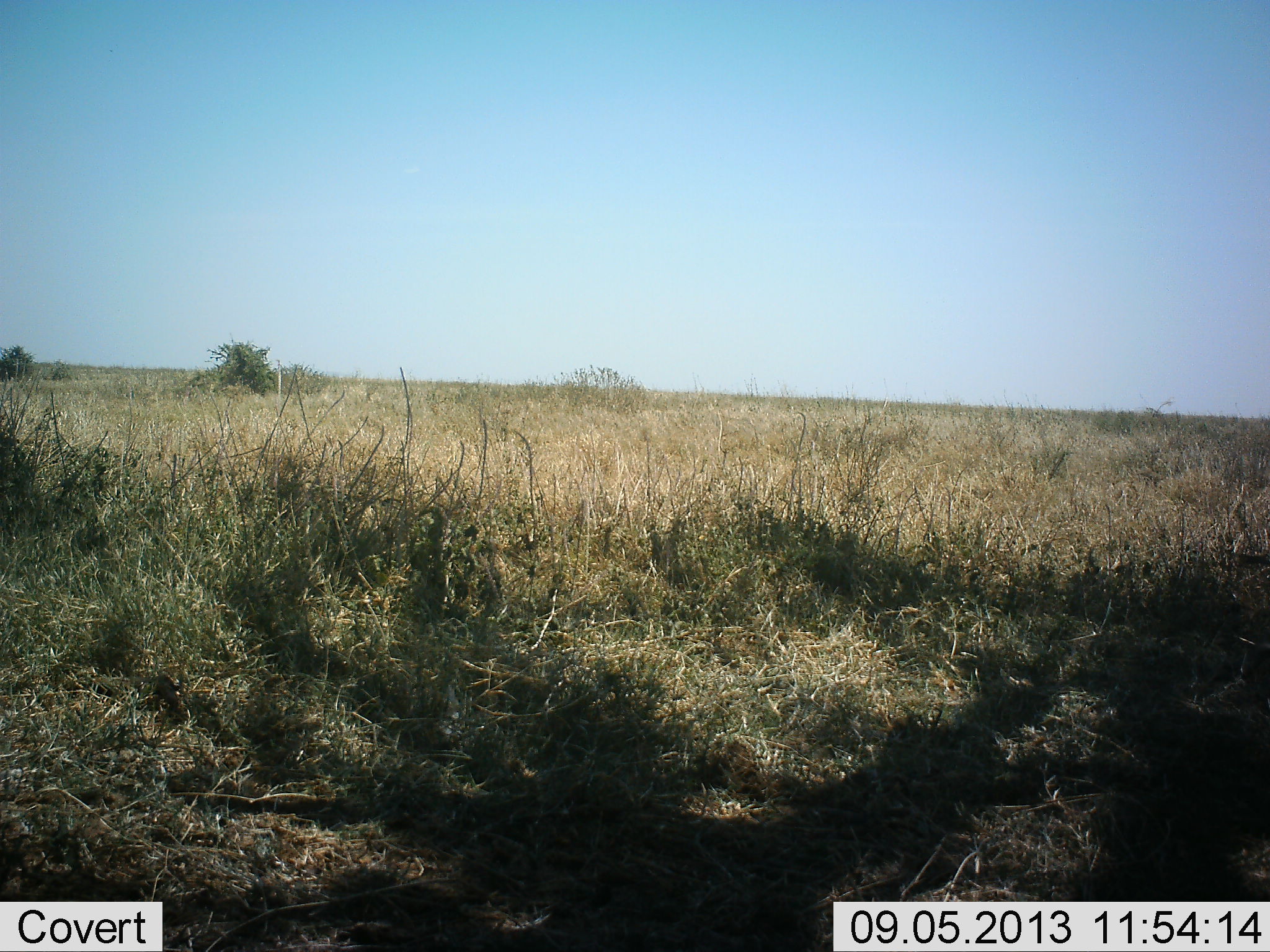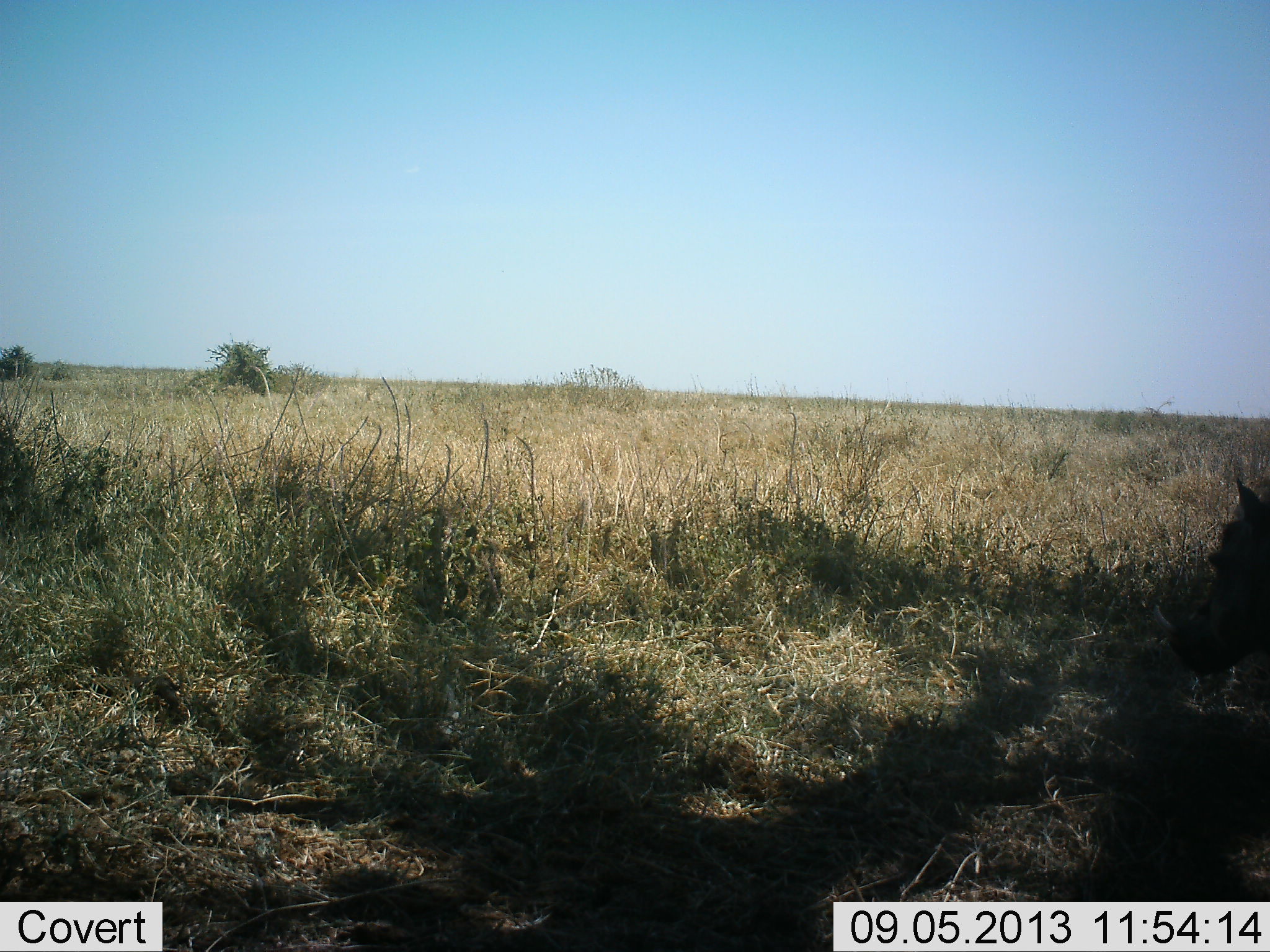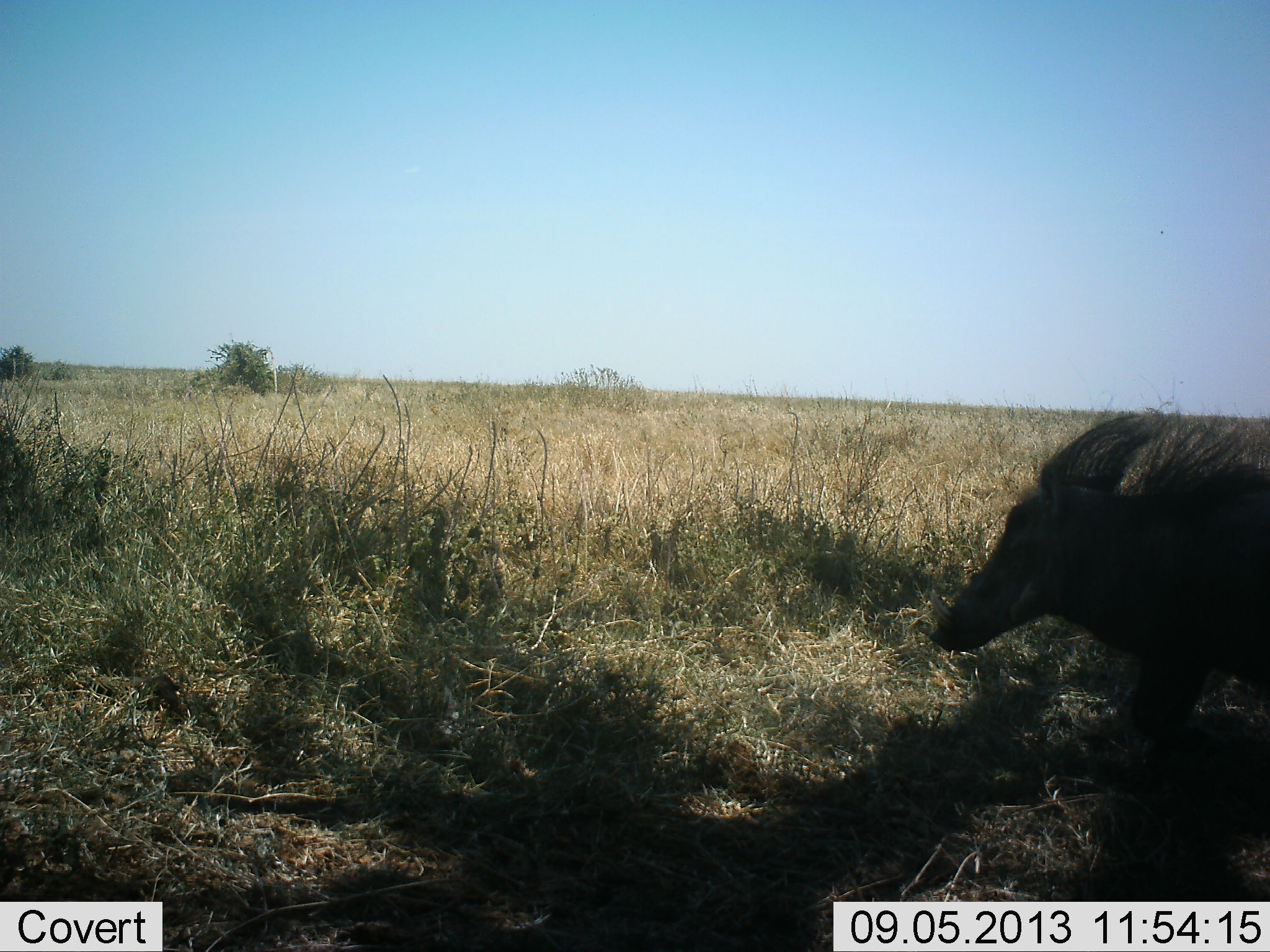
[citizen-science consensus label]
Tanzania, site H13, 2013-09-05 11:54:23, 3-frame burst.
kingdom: Animalia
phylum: Chordata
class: Mammalia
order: Artiodactyla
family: Suidae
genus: Phacochoerus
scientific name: Phacochoerus africanus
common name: warthog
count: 1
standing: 20%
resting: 0%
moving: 90%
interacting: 0%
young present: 0%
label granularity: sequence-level